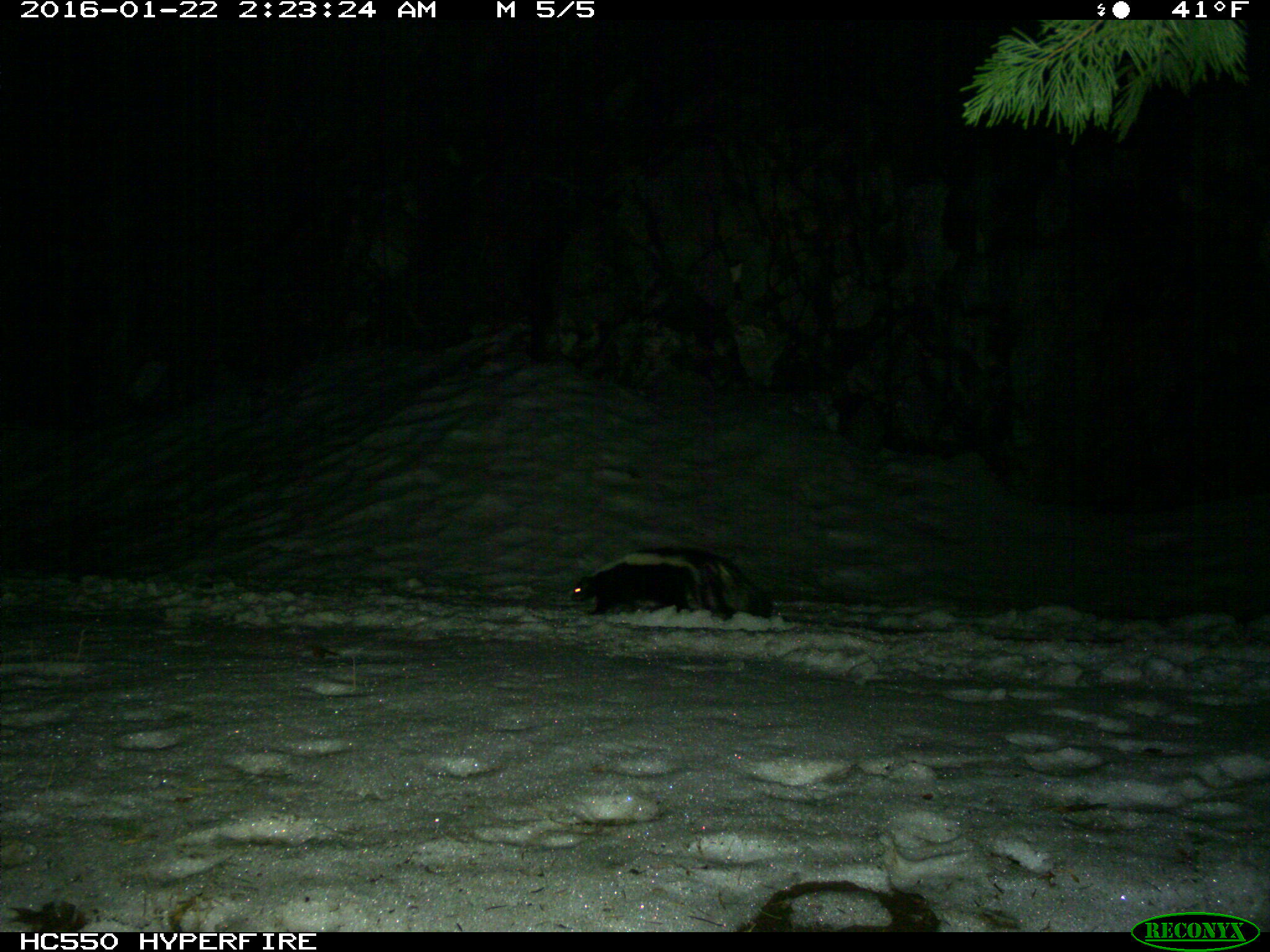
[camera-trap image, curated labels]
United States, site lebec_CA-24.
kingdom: Animalia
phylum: Chordata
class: Mammalia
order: Carnivora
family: Mephitidae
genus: Mephitis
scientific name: Mephitis mephitis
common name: striped skunk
Mephitis mephitis (striped skunk).